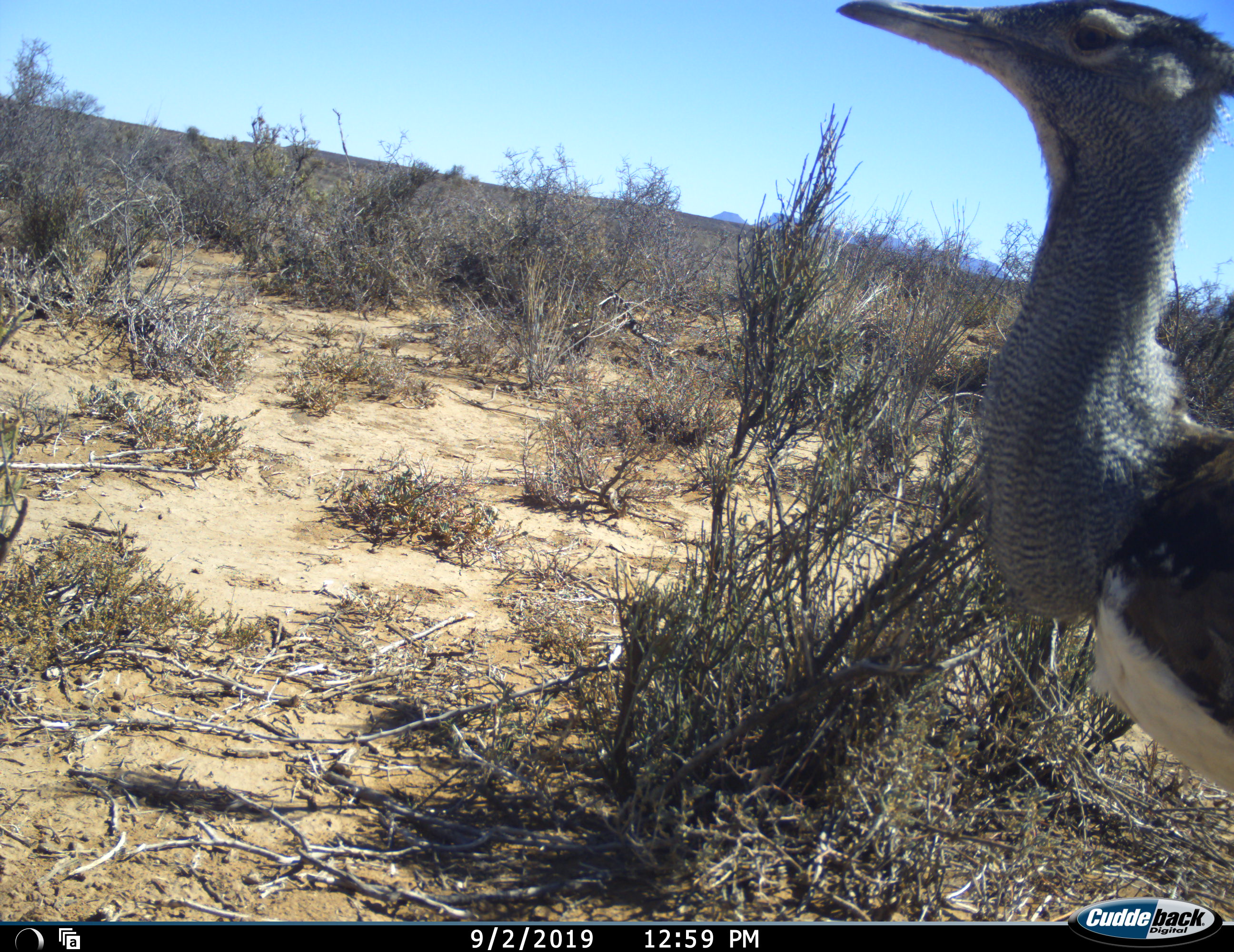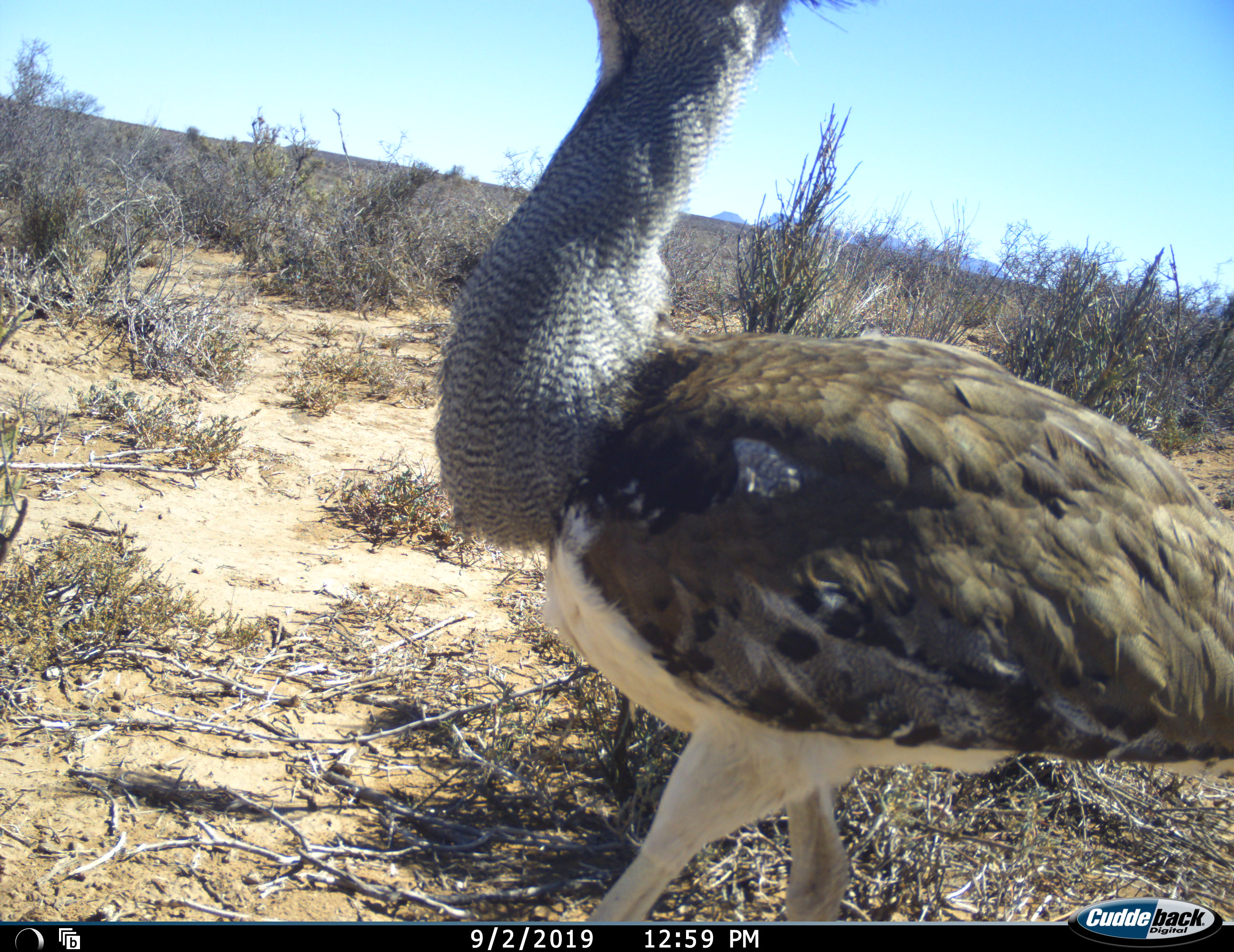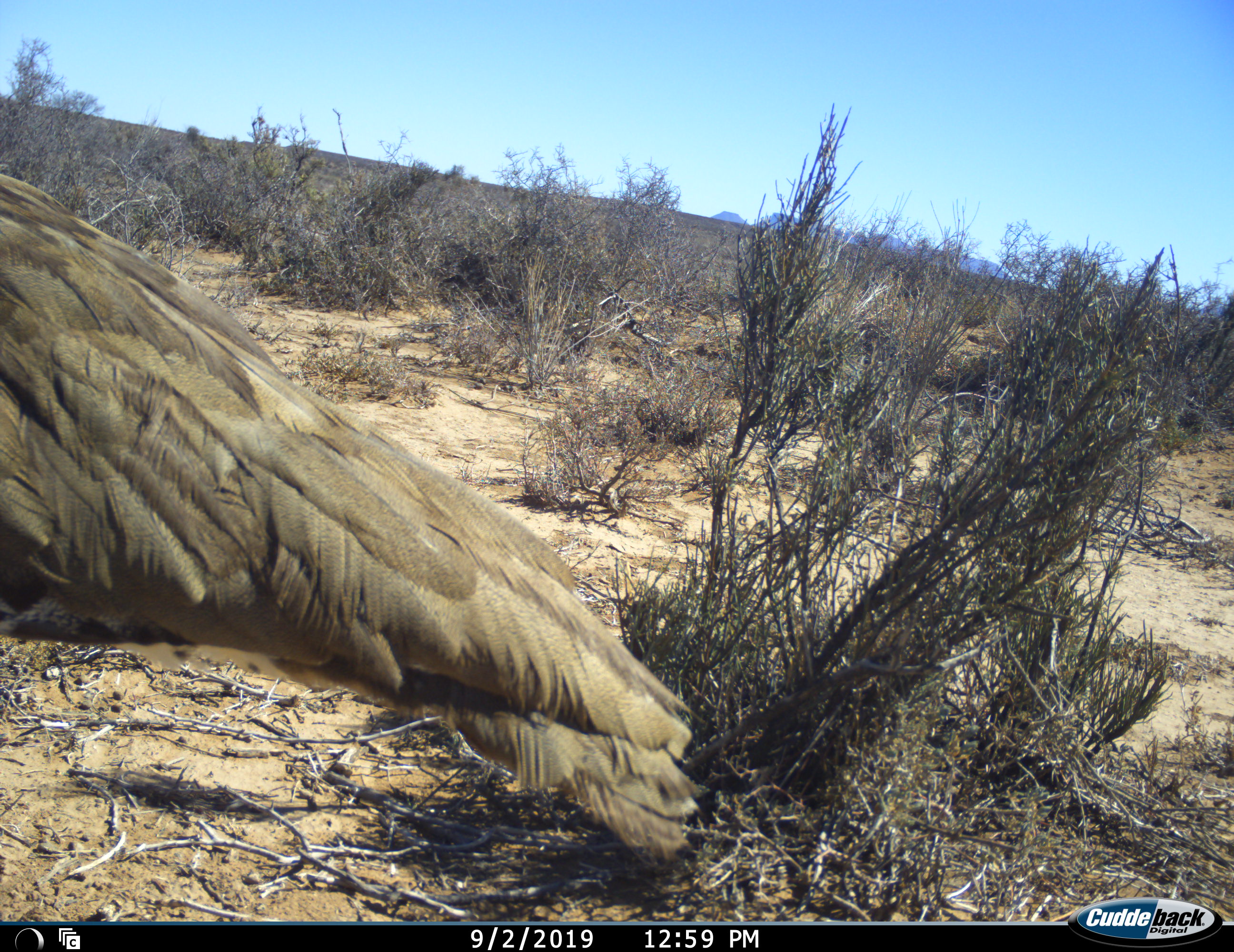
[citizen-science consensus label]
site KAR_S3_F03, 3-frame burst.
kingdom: Animalia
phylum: Chordata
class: Aves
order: Otidiformes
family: Otididae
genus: Ardeotis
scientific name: Ardeotis kori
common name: kori bustard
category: bustardkori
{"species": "bustardkori (kori bustard) (Ardeotis kori)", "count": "1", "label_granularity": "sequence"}